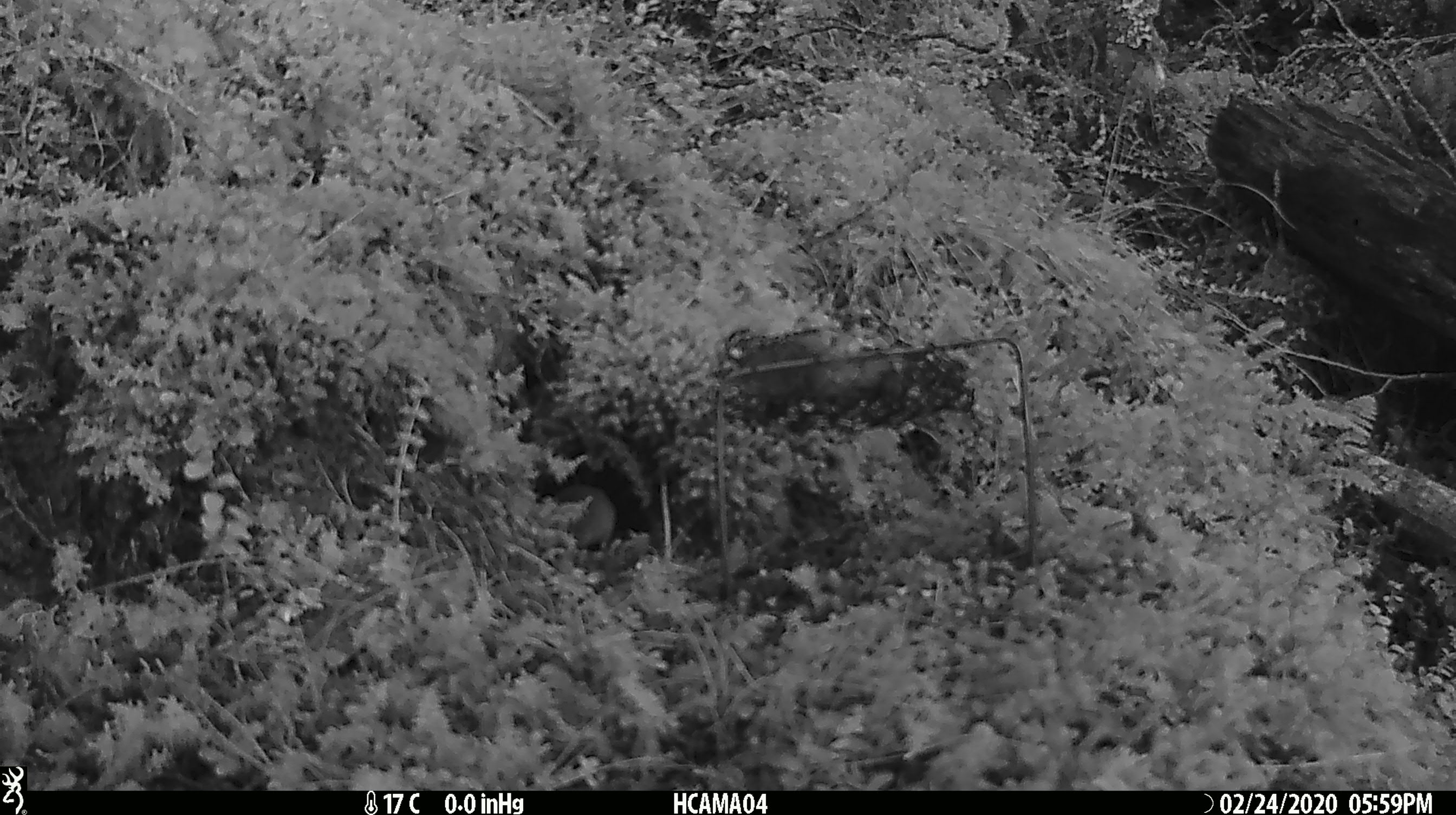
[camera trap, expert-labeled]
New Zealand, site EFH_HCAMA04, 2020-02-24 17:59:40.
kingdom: Animalia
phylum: Chordata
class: Mammalia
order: Rodentia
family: Muridae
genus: Mus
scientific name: Mus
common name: mouse